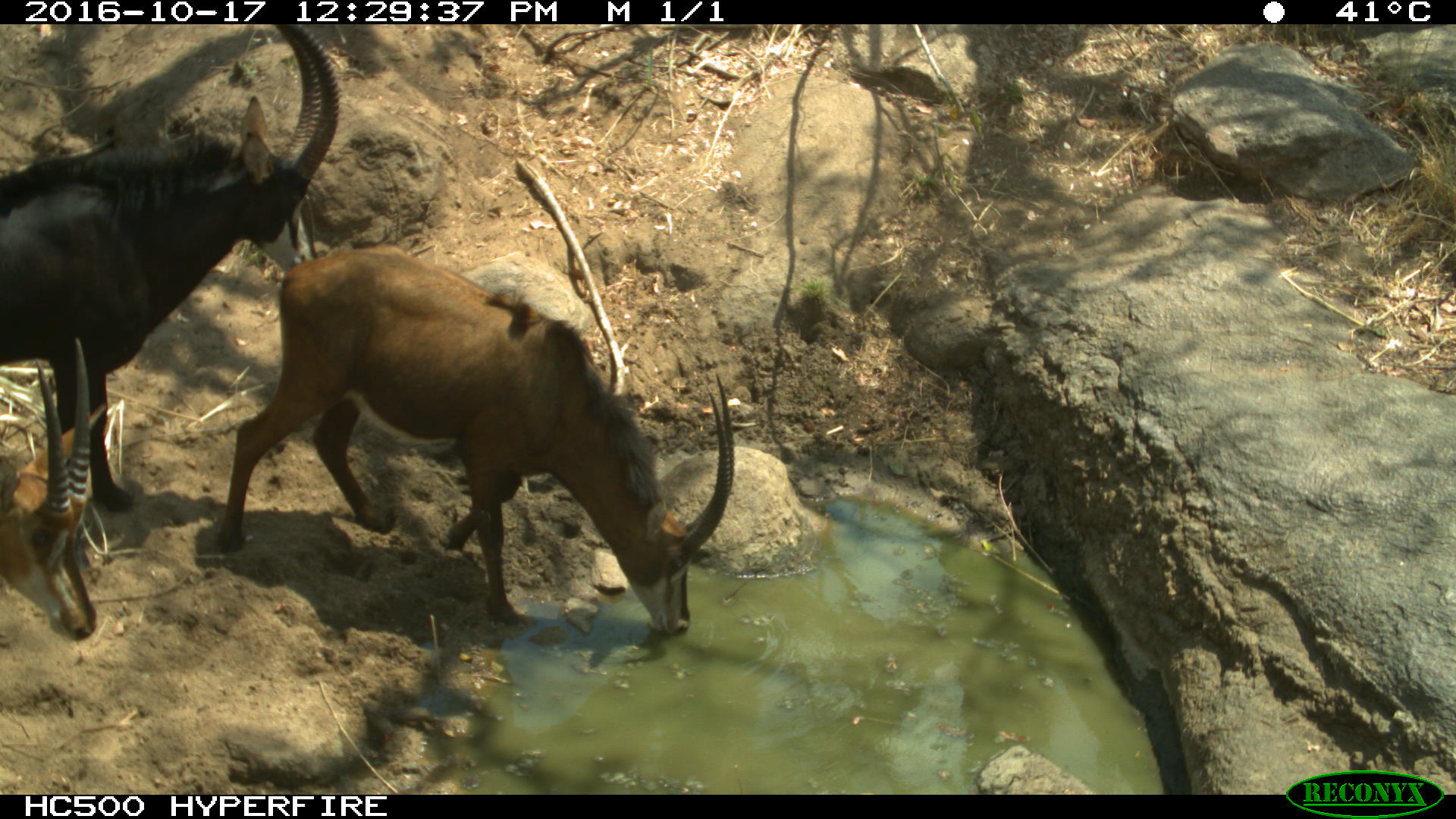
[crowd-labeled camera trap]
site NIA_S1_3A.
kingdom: Animalia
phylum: Chordata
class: Mammalia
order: Artiodactyla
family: Bovidae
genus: Hippotragus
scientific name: Hippotragus niger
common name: sable antelope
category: sable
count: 3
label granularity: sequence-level